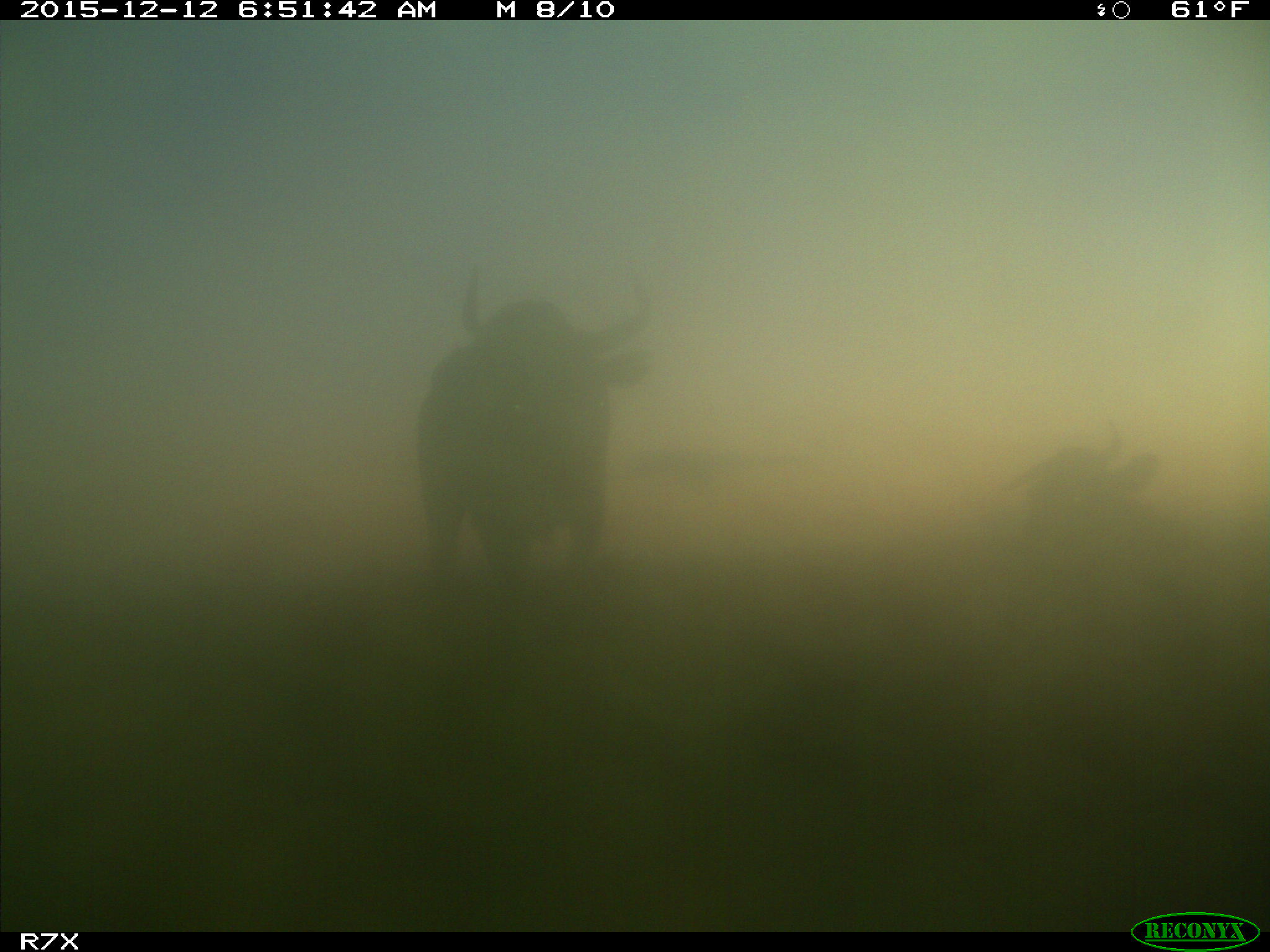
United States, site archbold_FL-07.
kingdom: Animalia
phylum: Chordata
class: Mammalia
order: Artiodactyla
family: Bovidae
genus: Bos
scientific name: Bos taurus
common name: domestic cow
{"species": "Bos taurus (domestic cow)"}